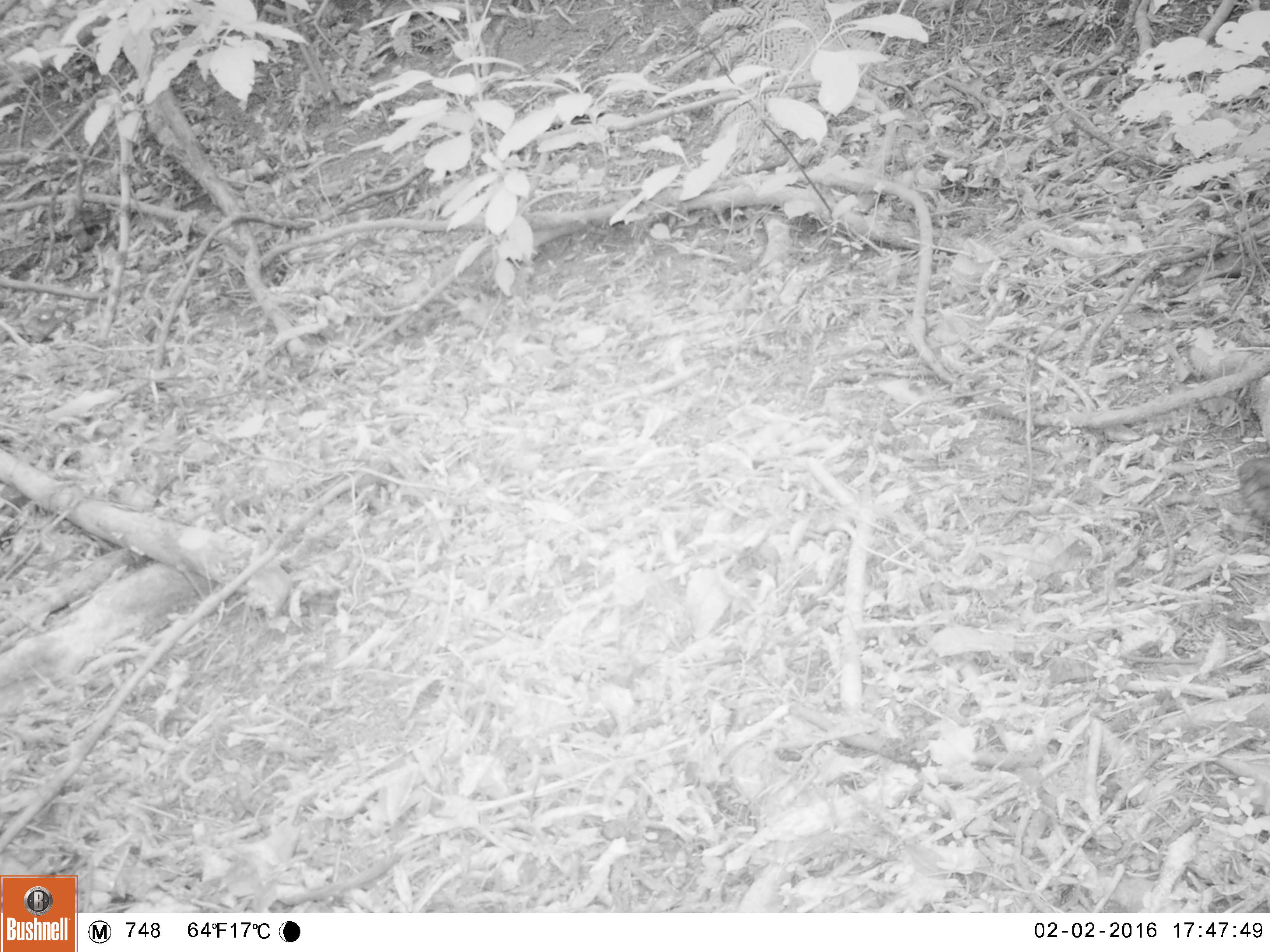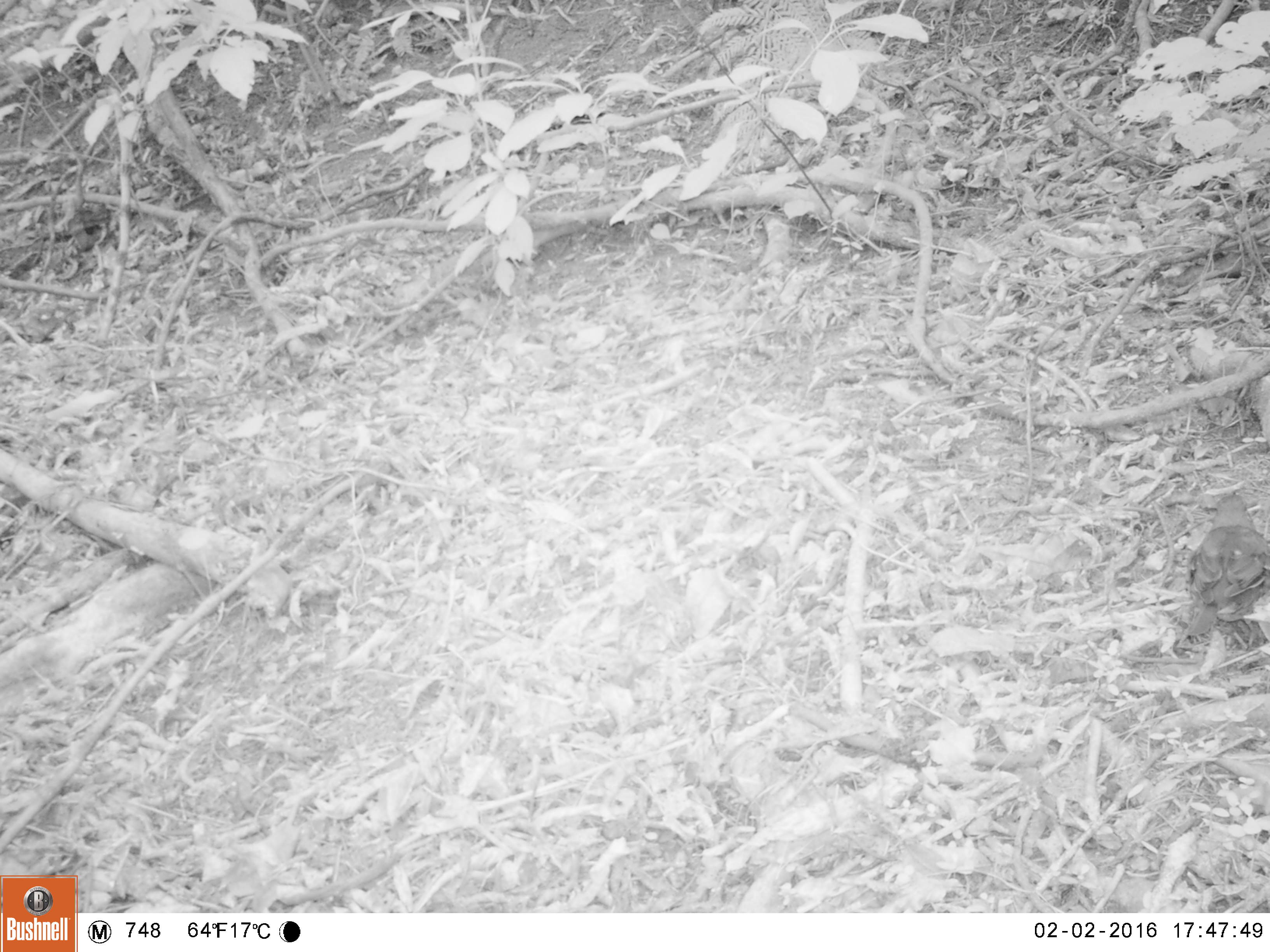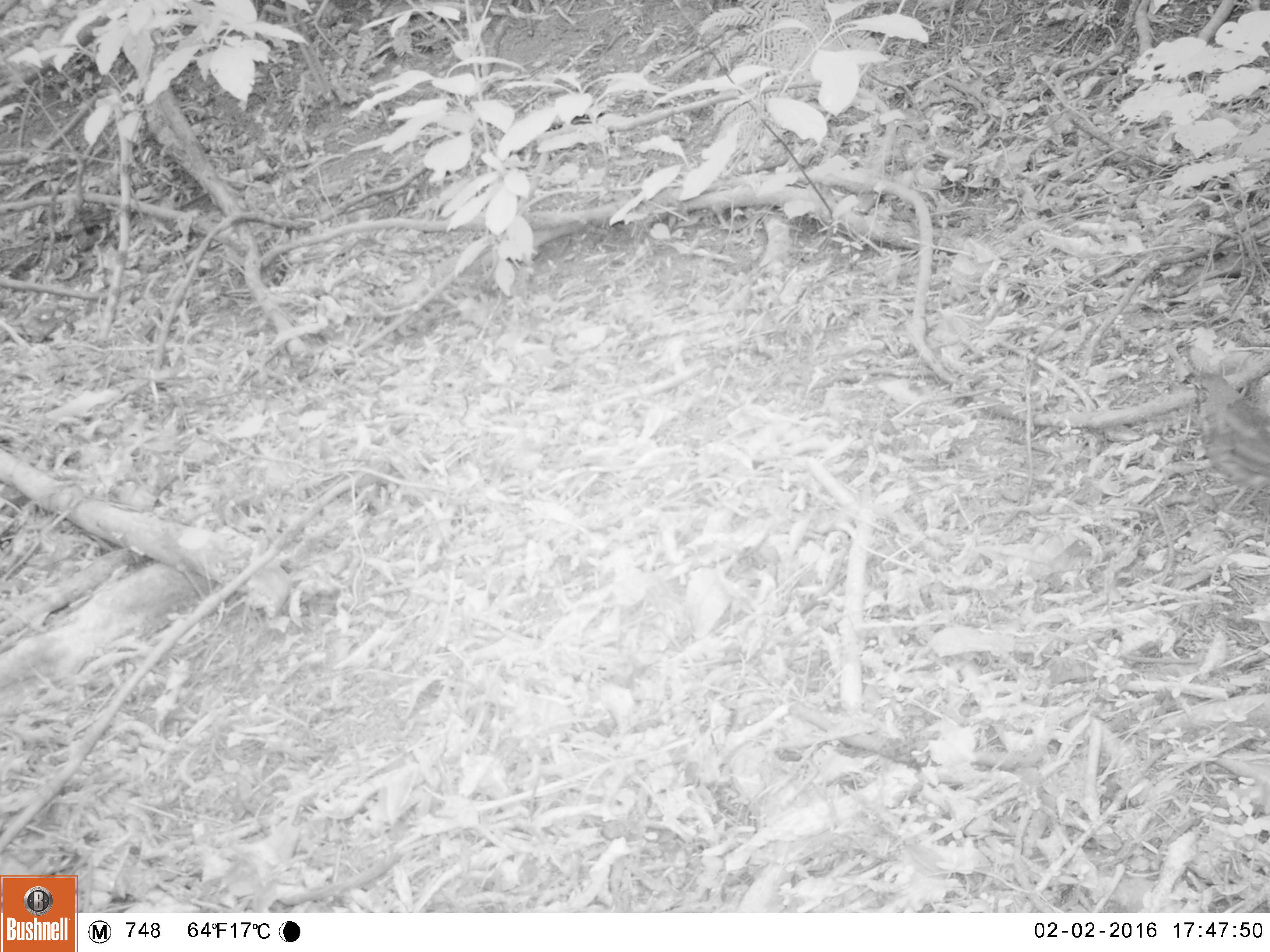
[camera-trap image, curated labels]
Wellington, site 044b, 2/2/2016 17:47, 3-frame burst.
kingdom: Animalia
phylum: Chordata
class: Aves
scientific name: Aves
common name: bird